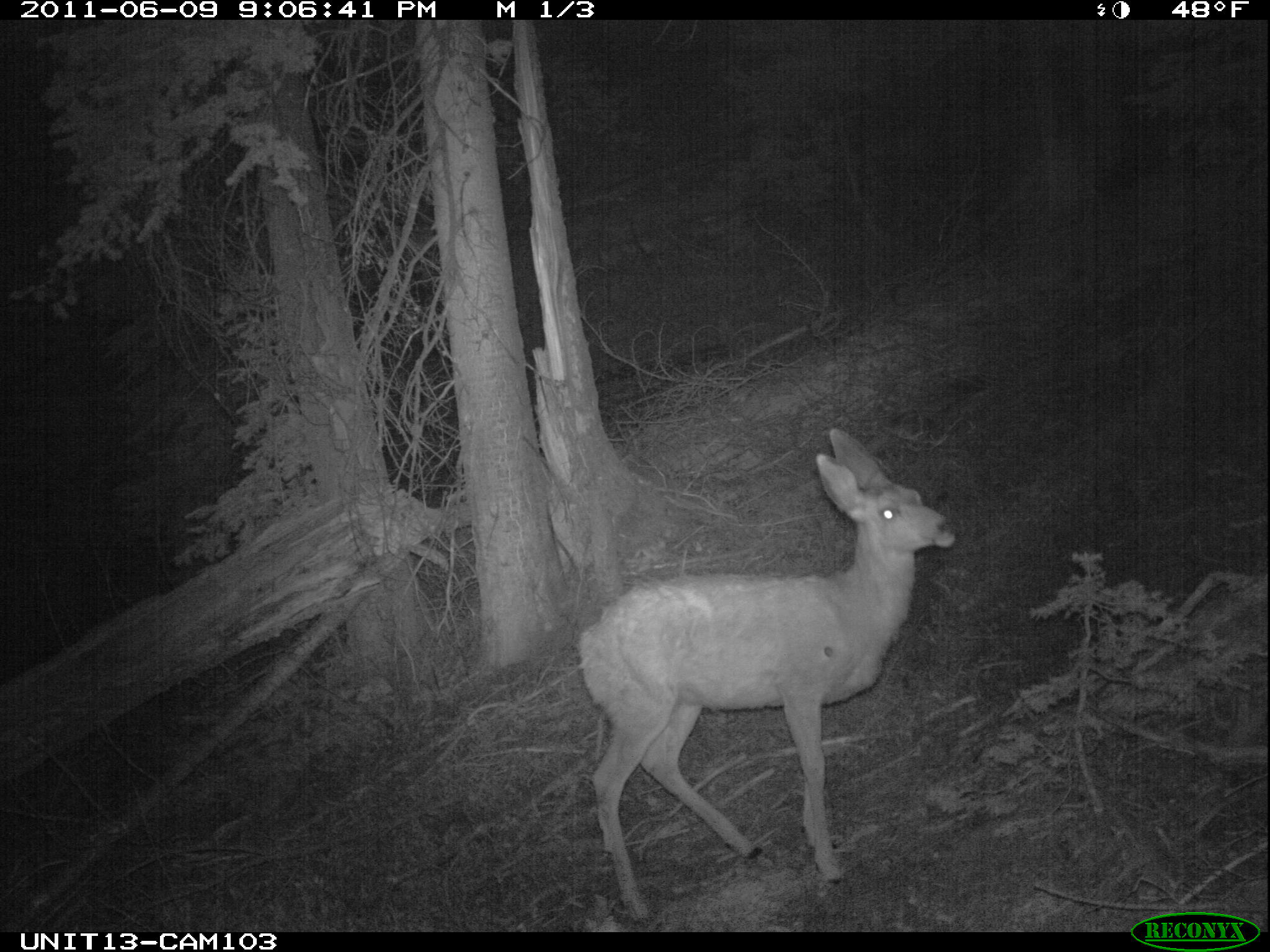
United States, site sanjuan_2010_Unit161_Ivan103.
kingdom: Animalia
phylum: Chordata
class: Mammalia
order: Artiodactyla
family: Cervidae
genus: Odocoileus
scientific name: Odocoileus hemionus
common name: mule deer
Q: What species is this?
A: Odocoileus hemionus (mule deer).